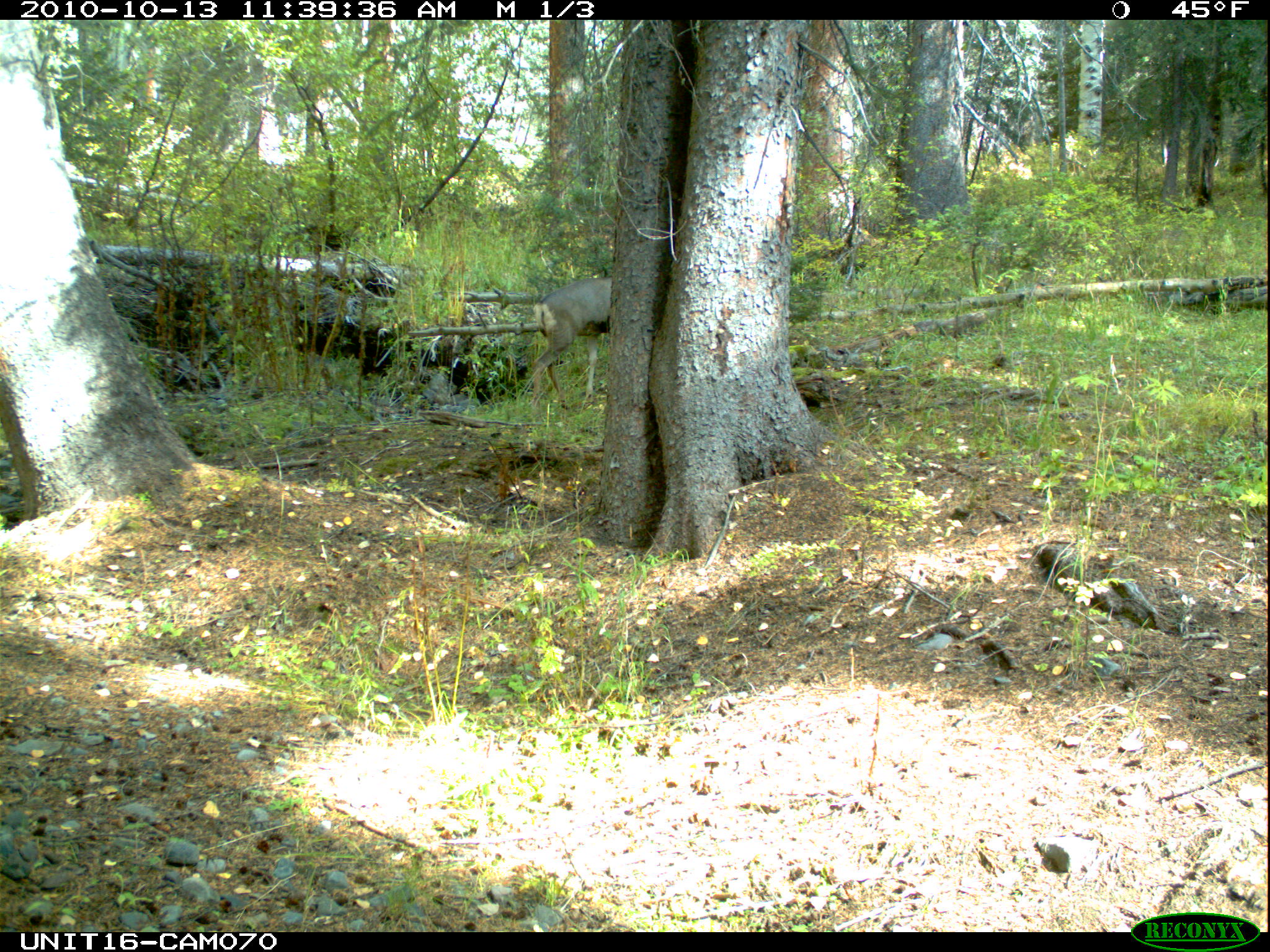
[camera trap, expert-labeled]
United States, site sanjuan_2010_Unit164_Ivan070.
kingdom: Animalia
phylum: Chordata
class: Mammalia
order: Artiodactyla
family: Cervidae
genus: Odocoileus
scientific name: Odocoileus hemionus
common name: mule deer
Odocoileus hemionus (mule deer).